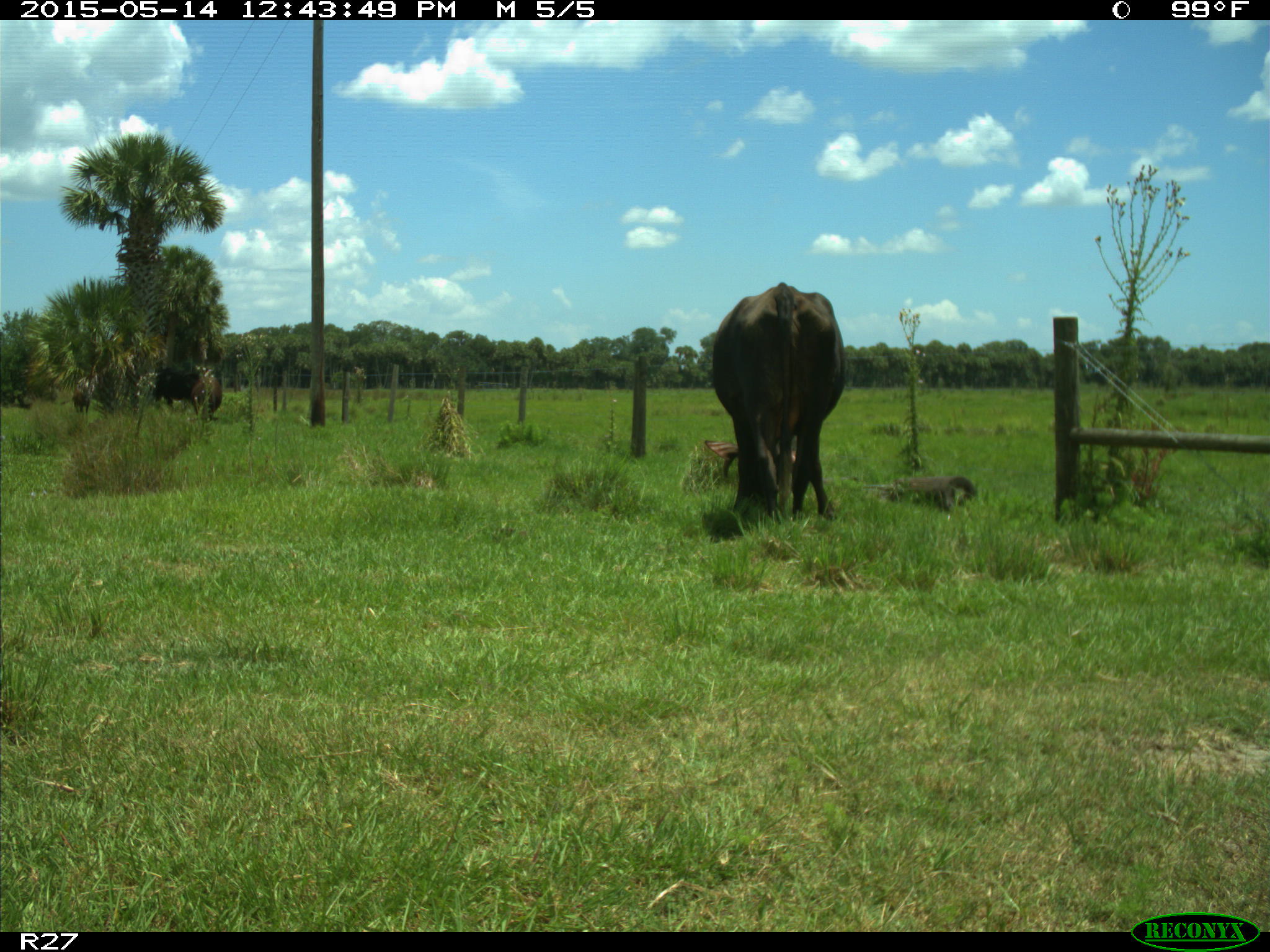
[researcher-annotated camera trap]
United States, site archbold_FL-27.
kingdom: Animalia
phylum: Chordata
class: Mammalia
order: Artiodactyla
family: Bovidae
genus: Bos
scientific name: Bos taurus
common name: domestic cow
Bos taurus (domestic cow).